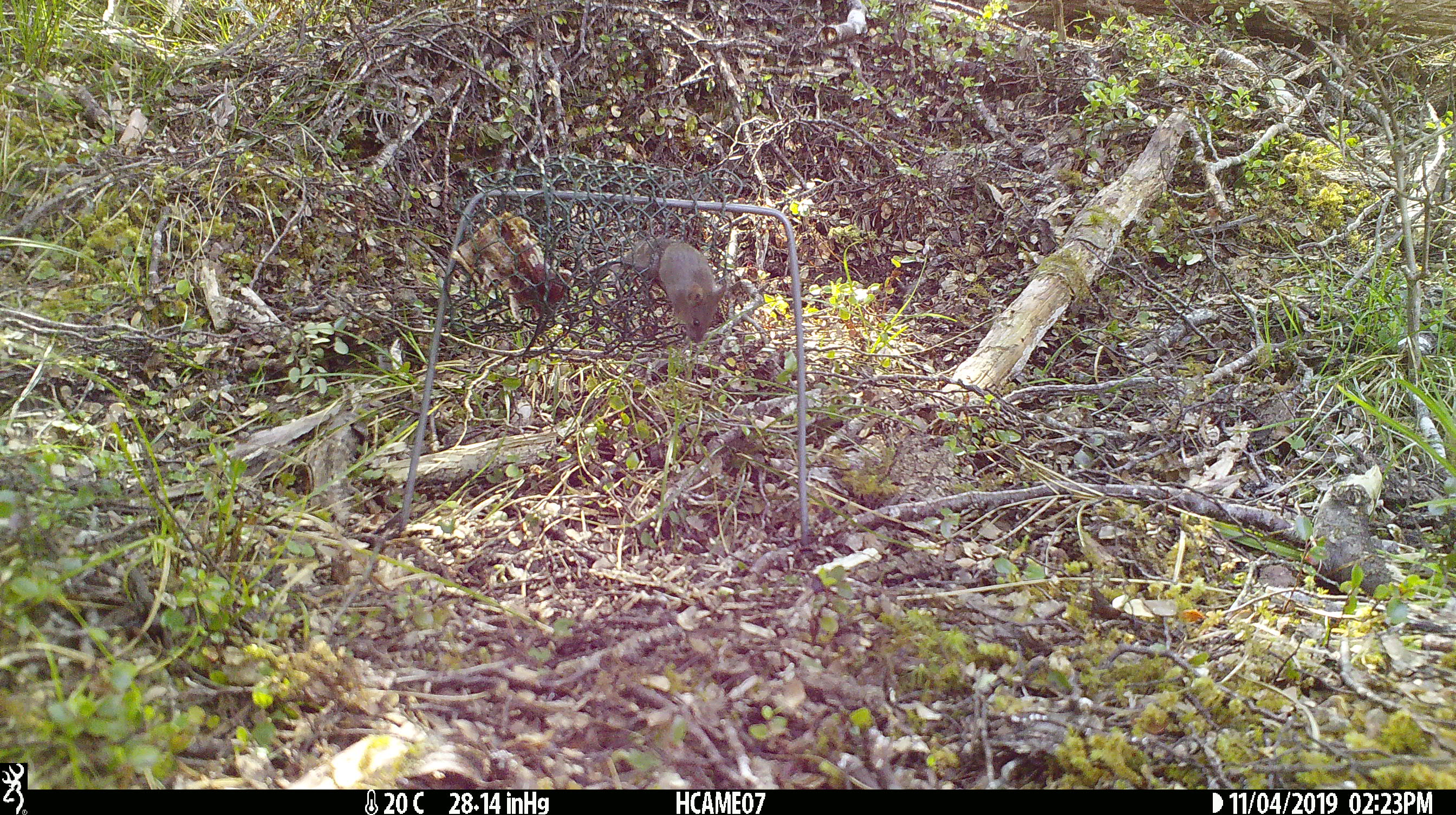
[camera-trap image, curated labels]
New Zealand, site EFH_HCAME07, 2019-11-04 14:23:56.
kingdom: Animalia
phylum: Chordata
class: Mammalia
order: Rodentia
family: Muridae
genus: Mus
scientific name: Mus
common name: mouse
Mouse (Mus).